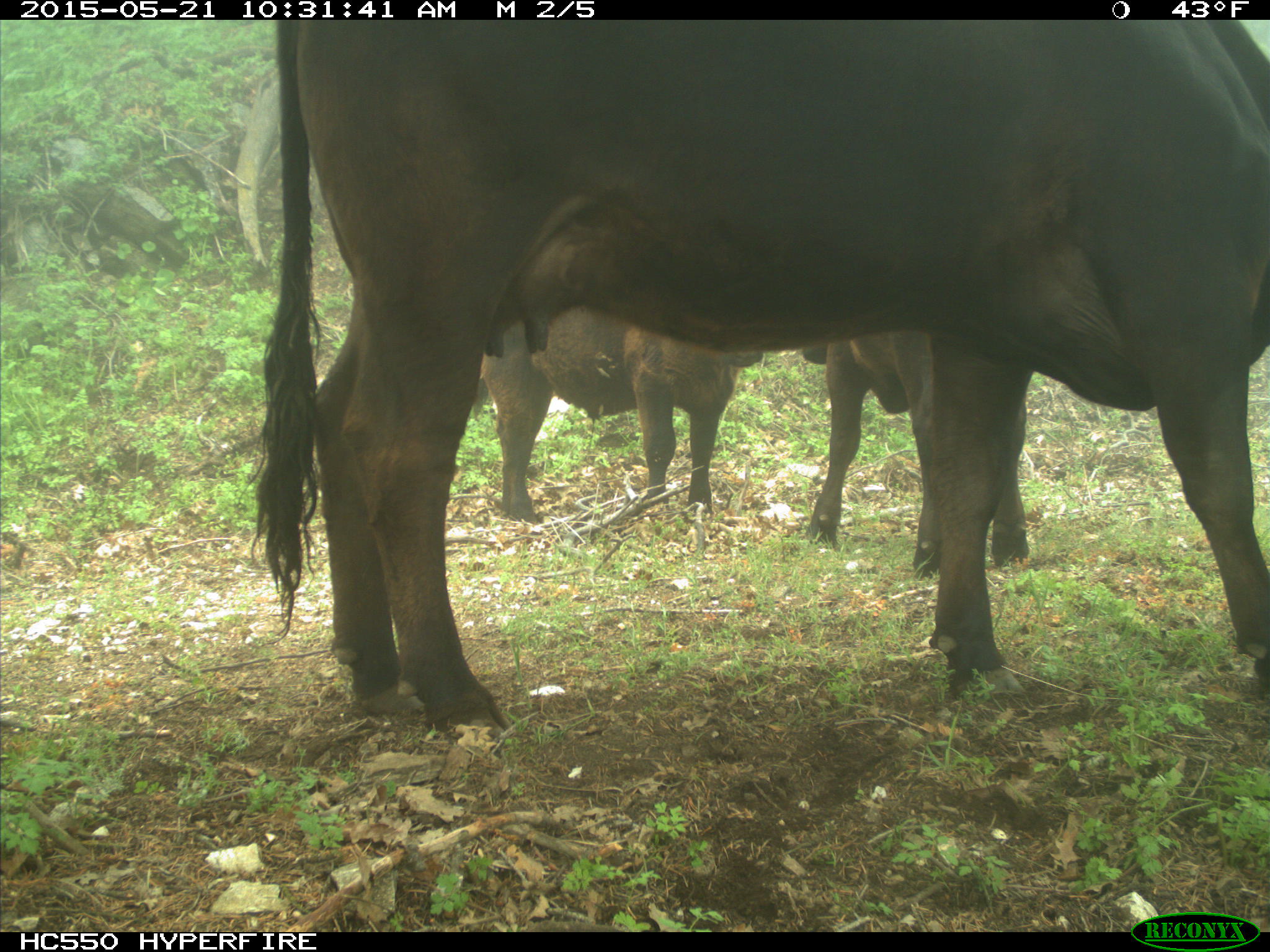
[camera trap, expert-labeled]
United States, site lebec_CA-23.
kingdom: Animalia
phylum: Chordata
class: Mammalia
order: Artiodactyla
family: Bovidae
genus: Bos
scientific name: Bos taurus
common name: domestic cow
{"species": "Bos taurus (domestic cow)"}